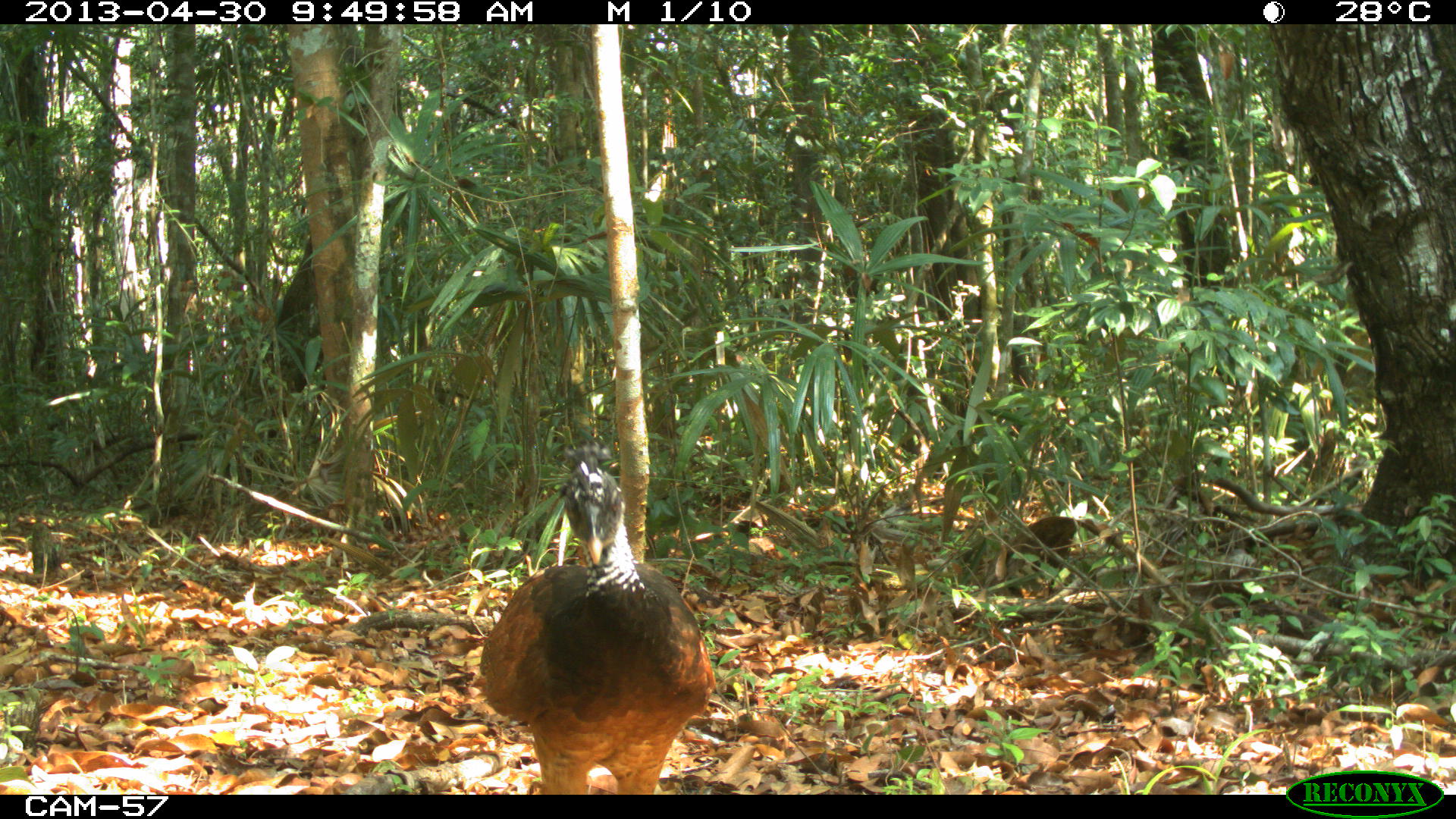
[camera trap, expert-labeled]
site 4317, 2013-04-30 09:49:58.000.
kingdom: Animalia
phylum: Chordata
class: Aves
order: Galliformes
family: Cracidae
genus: Crax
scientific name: Crax rubra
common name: great curassow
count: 2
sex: female